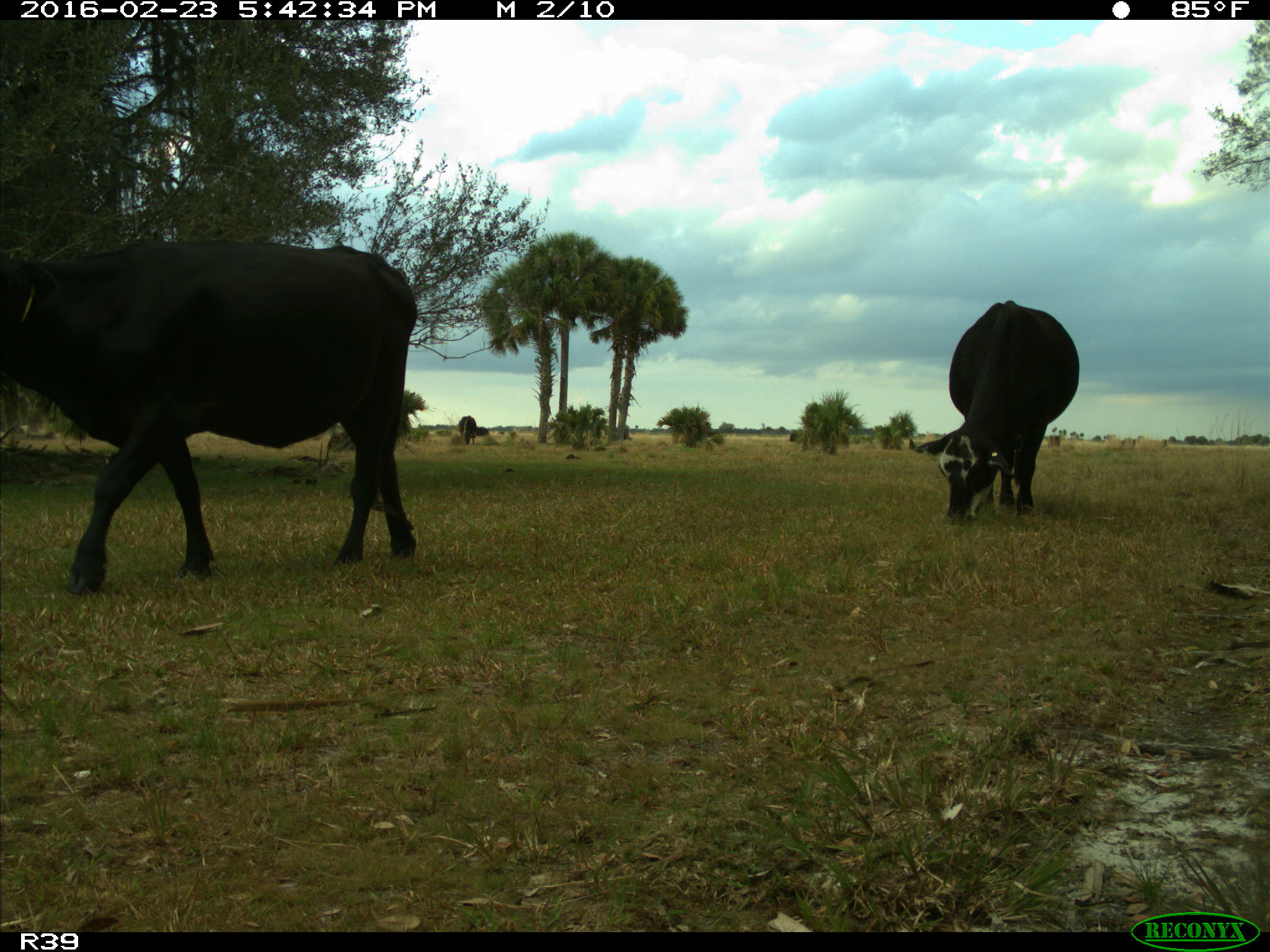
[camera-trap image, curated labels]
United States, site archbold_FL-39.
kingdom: Animalia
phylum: Chordata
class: Mammalia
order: Artiodactyla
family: Bovidae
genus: Bos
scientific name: Bos taurus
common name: domestic cow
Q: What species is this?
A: Bos taurus (domestic cow).